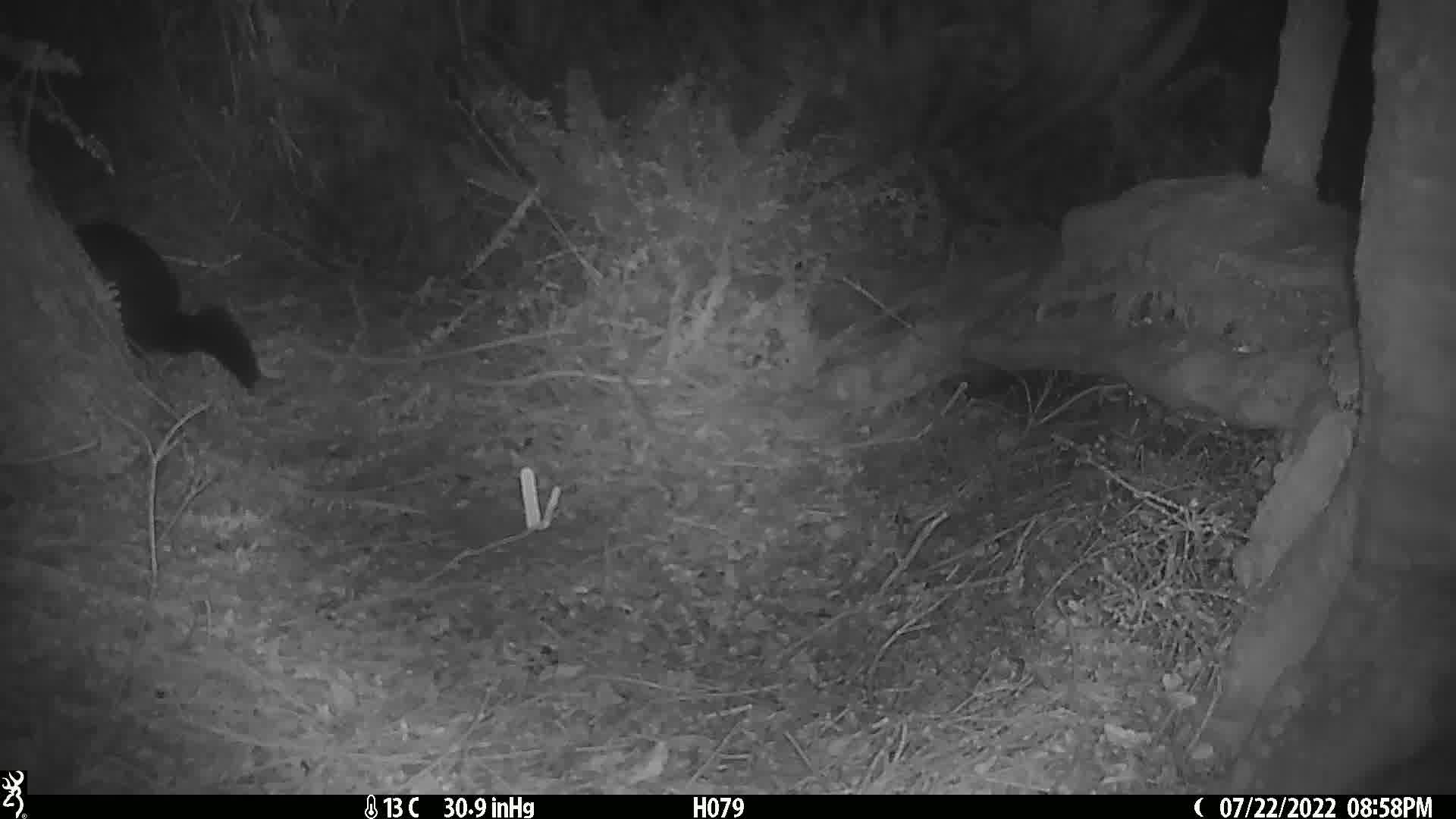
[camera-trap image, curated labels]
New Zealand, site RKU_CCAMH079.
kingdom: Animalia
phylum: Chordata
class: Mammalia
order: Diprotodontia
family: Phalangeridae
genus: Trichosurus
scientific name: Trichosurus vulpecula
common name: common brushtail possum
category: possum